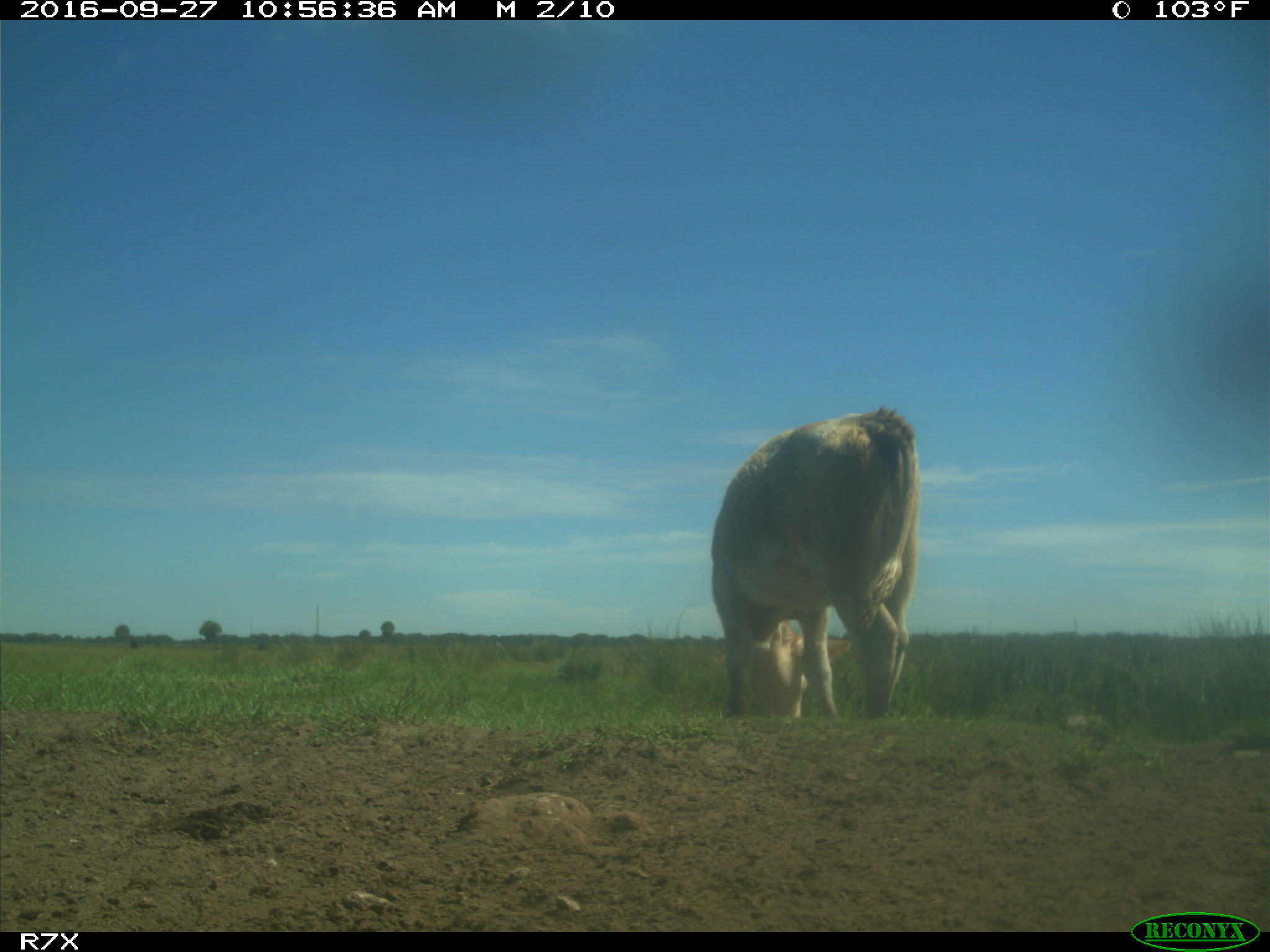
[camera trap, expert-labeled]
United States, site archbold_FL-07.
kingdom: Animalia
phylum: Chordata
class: Mammalia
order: Artiodactyla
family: Bovidae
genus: Bos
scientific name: Bos taurus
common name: domestic cow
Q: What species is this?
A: Bos taurus (domestic cow).